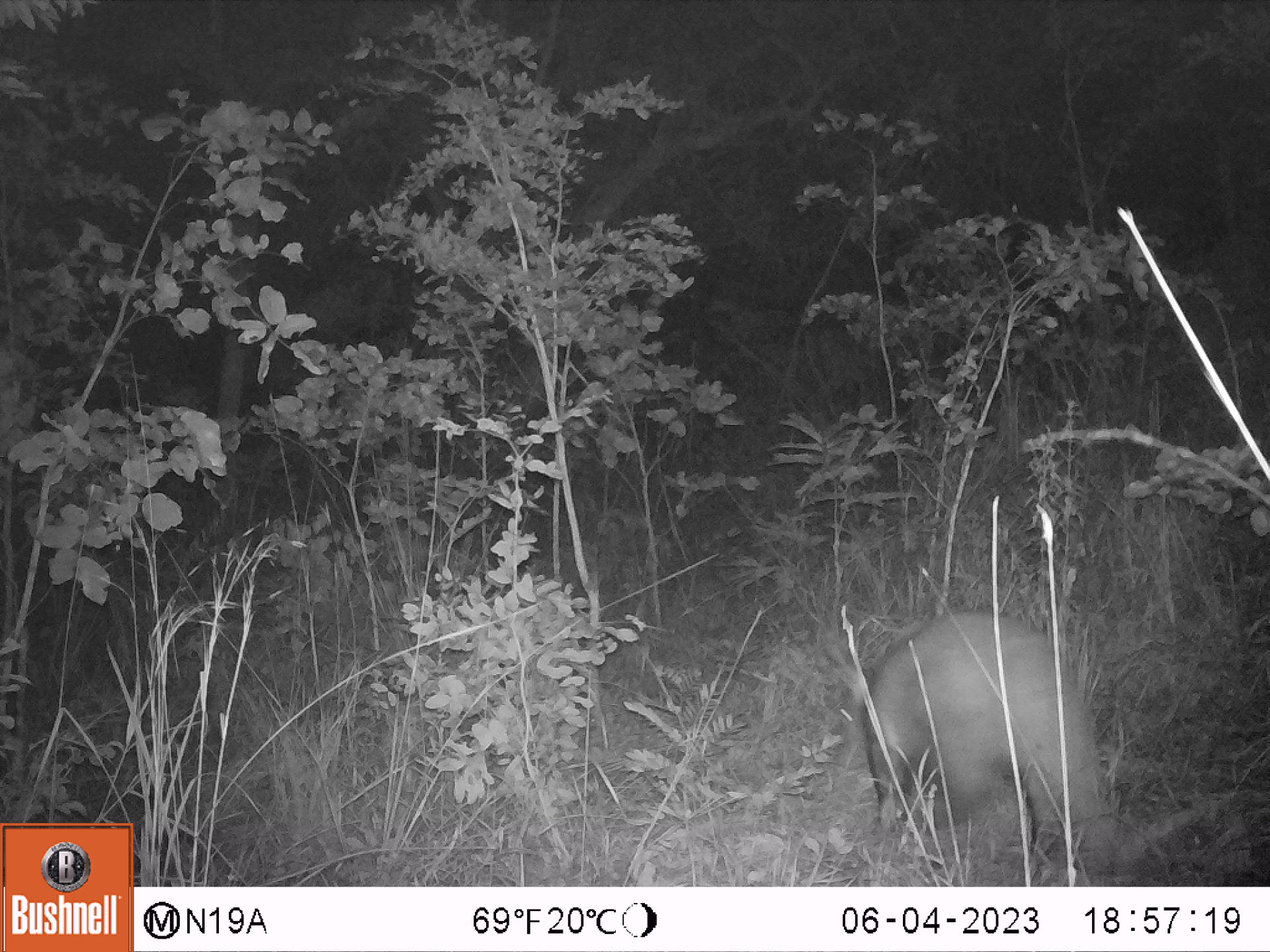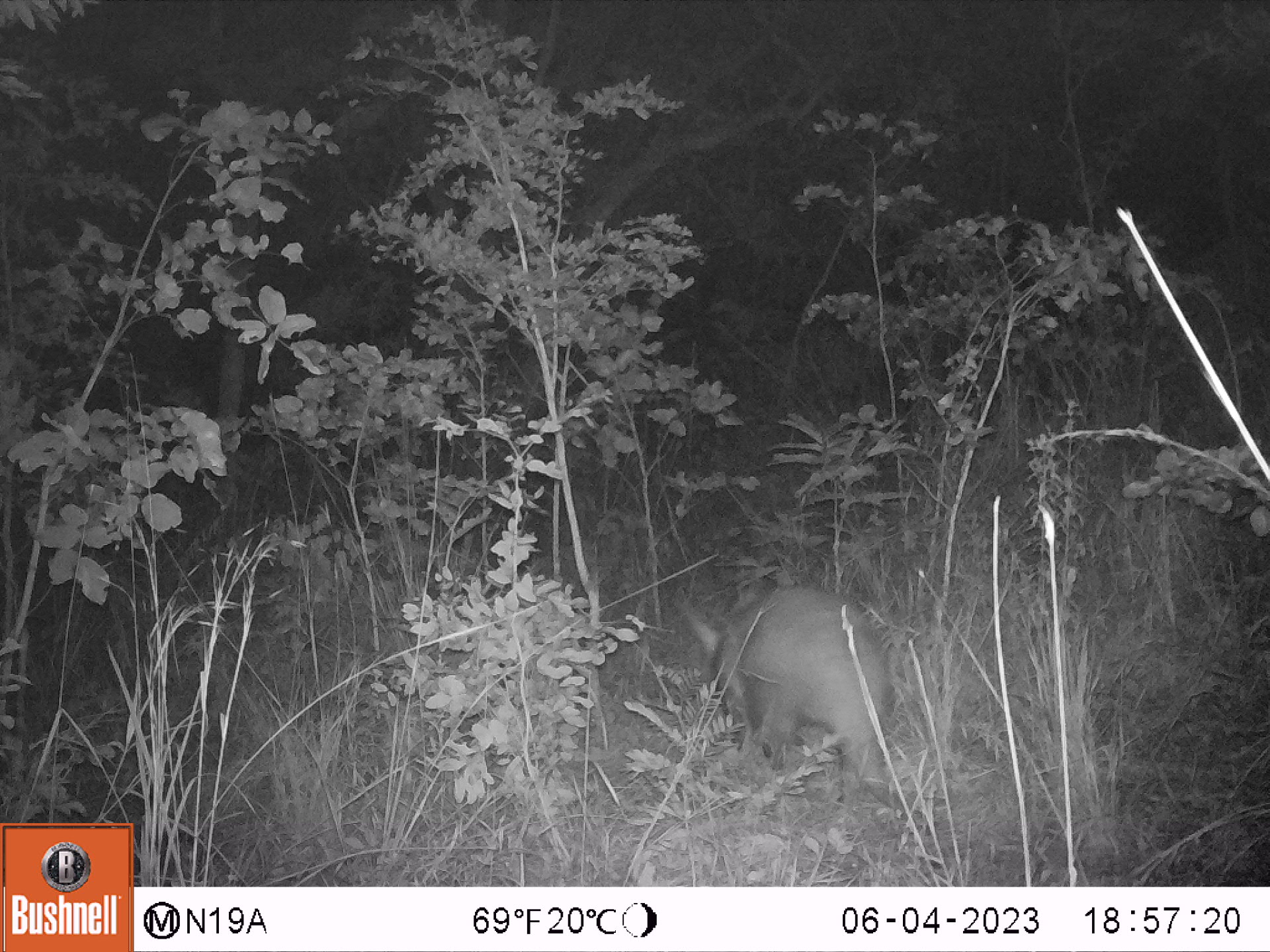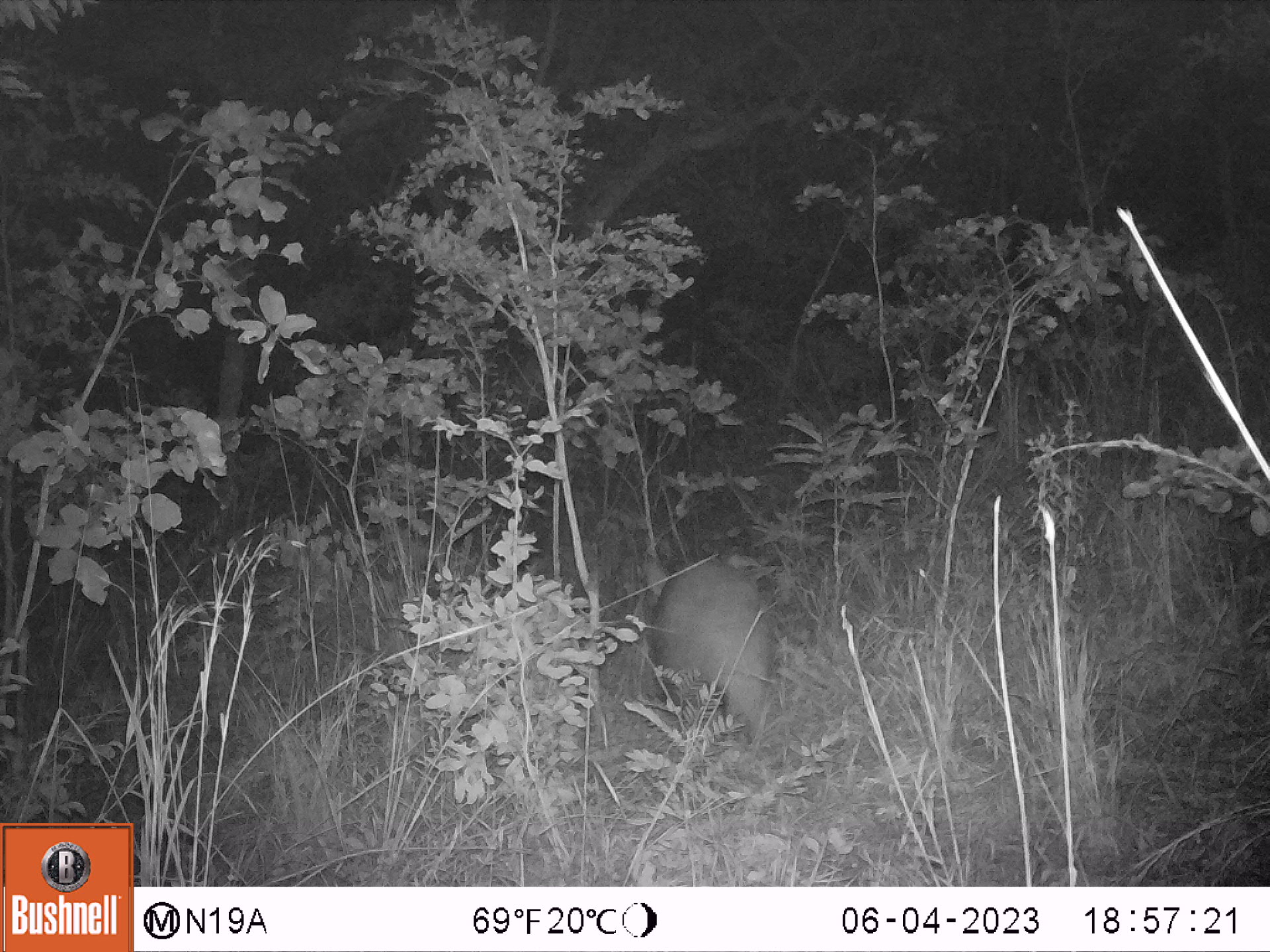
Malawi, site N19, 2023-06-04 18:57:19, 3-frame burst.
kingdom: Animalia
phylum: Chordata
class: Mammalia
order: Tubulidentata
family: Orycteropodidae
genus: Orycteropus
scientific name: Orycteropus afer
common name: aardvark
Aardvark (Orycteropus afer), count 1.